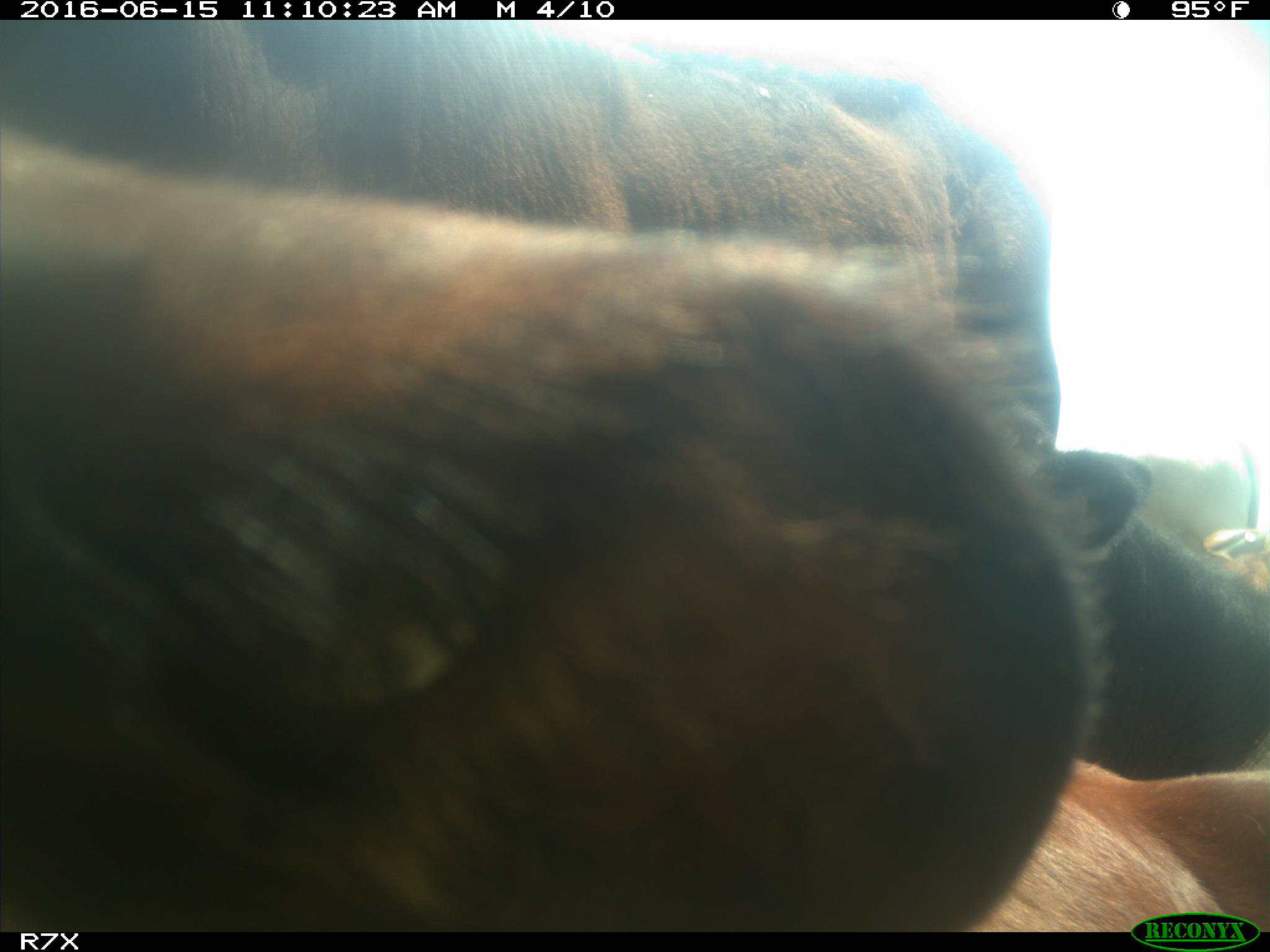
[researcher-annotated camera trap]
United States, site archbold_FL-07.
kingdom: Animalia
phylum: Chordata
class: Mammalia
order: Artiodactyla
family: Bovidae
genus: Bos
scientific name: Bos taurus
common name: domestic cow